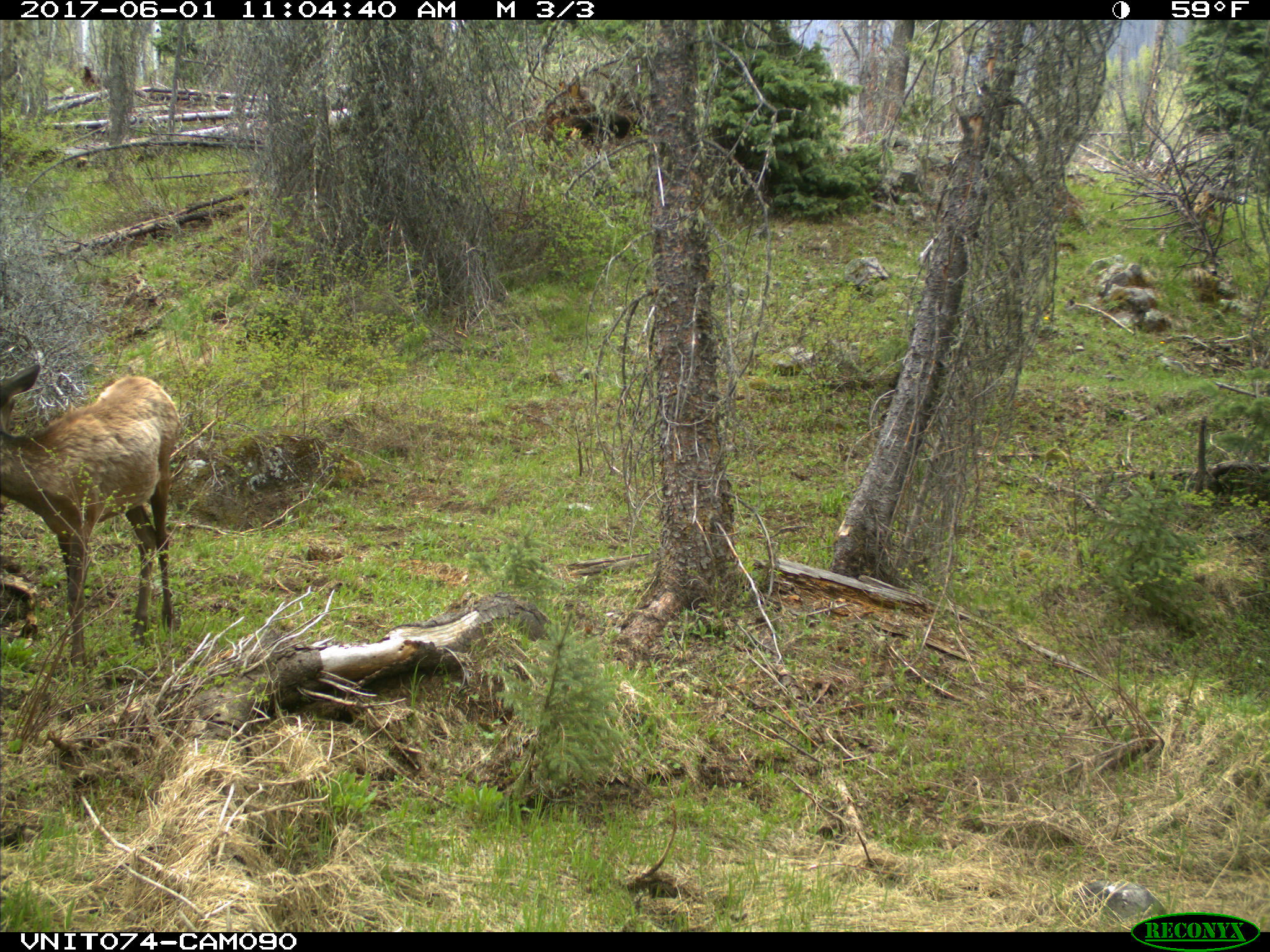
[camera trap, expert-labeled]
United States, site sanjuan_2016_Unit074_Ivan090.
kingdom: Animalia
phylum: Chordata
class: Mammalia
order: Artiodactyla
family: Cervidae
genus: Cervus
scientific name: Cervus elaphus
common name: red deer